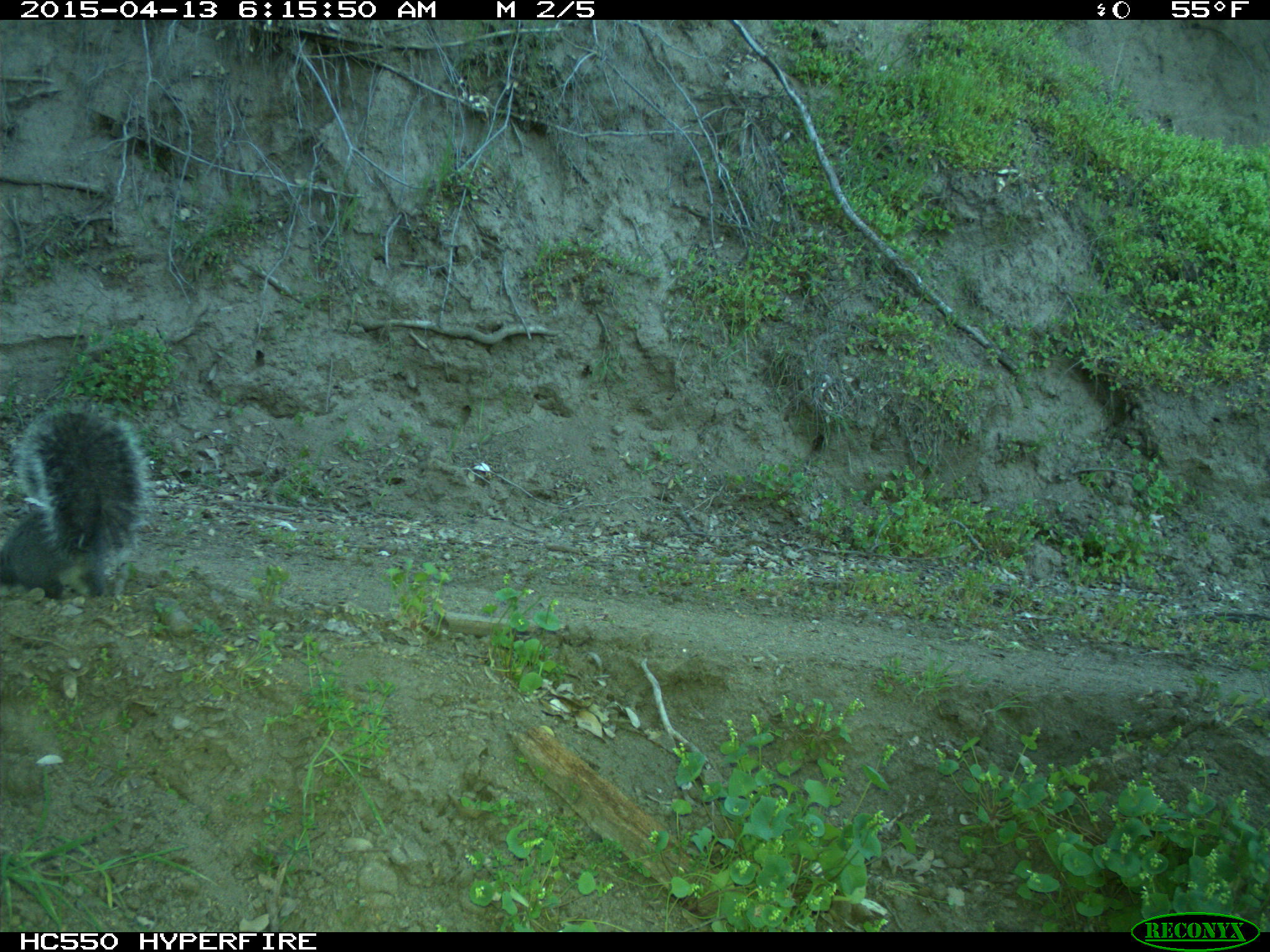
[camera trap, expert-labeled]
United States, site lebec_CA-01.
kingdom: Animalia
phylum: Chordata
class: Mammalia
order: Rodentia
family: Sciuridae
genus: Sciurus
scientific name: Sciurus carolinensis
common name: eastern gray squirrel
Sciurus carolinensis (eastern gray squirrel).